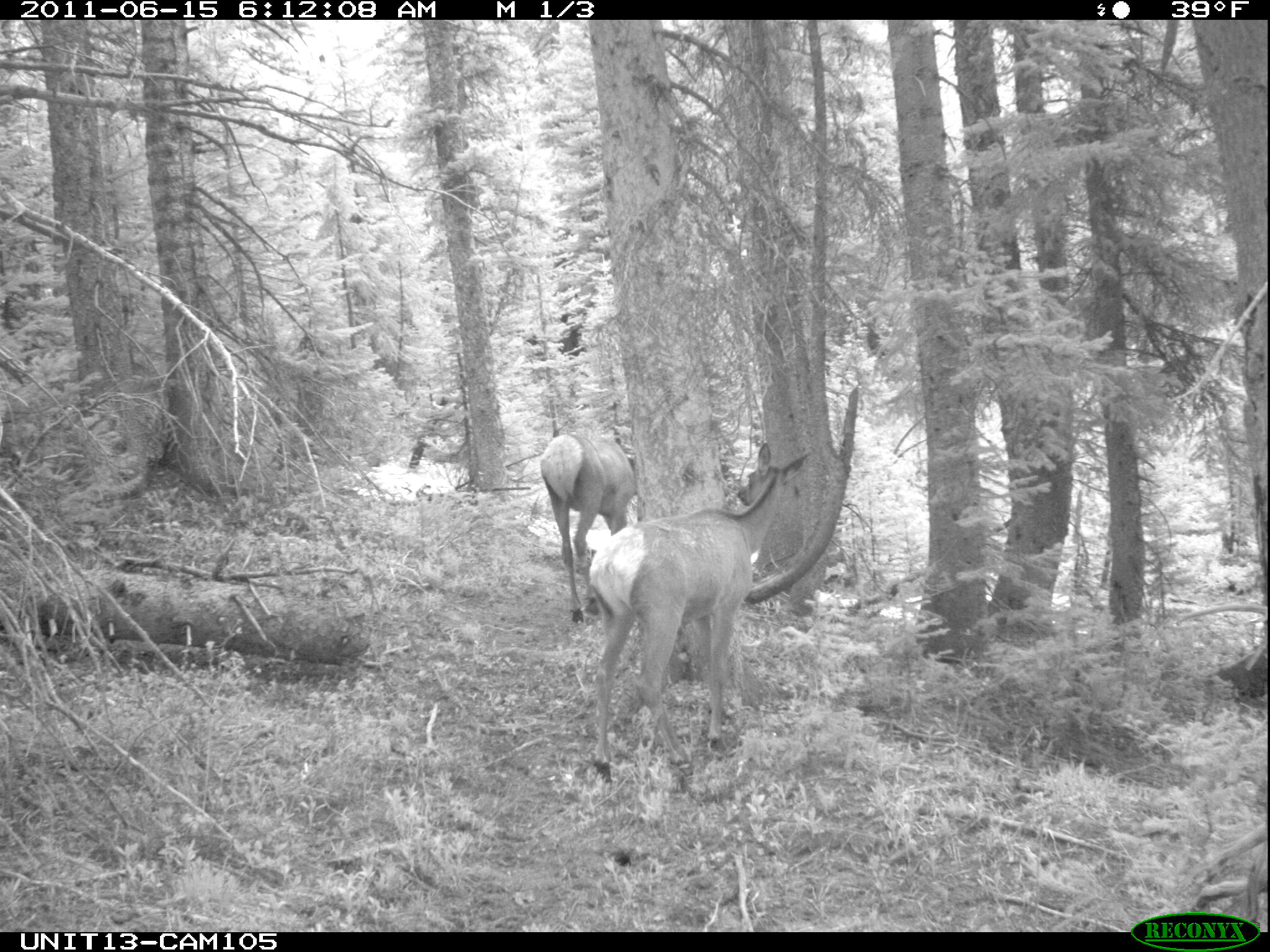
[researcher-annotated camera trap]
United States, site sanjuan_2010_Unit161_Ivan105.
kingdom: Animalia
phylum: Chordata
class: Mammalia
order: Artiodactyla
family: Cervidae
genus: Cervus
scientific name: Cervus elaphus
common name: red deer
Cervus elaphus (red deer).